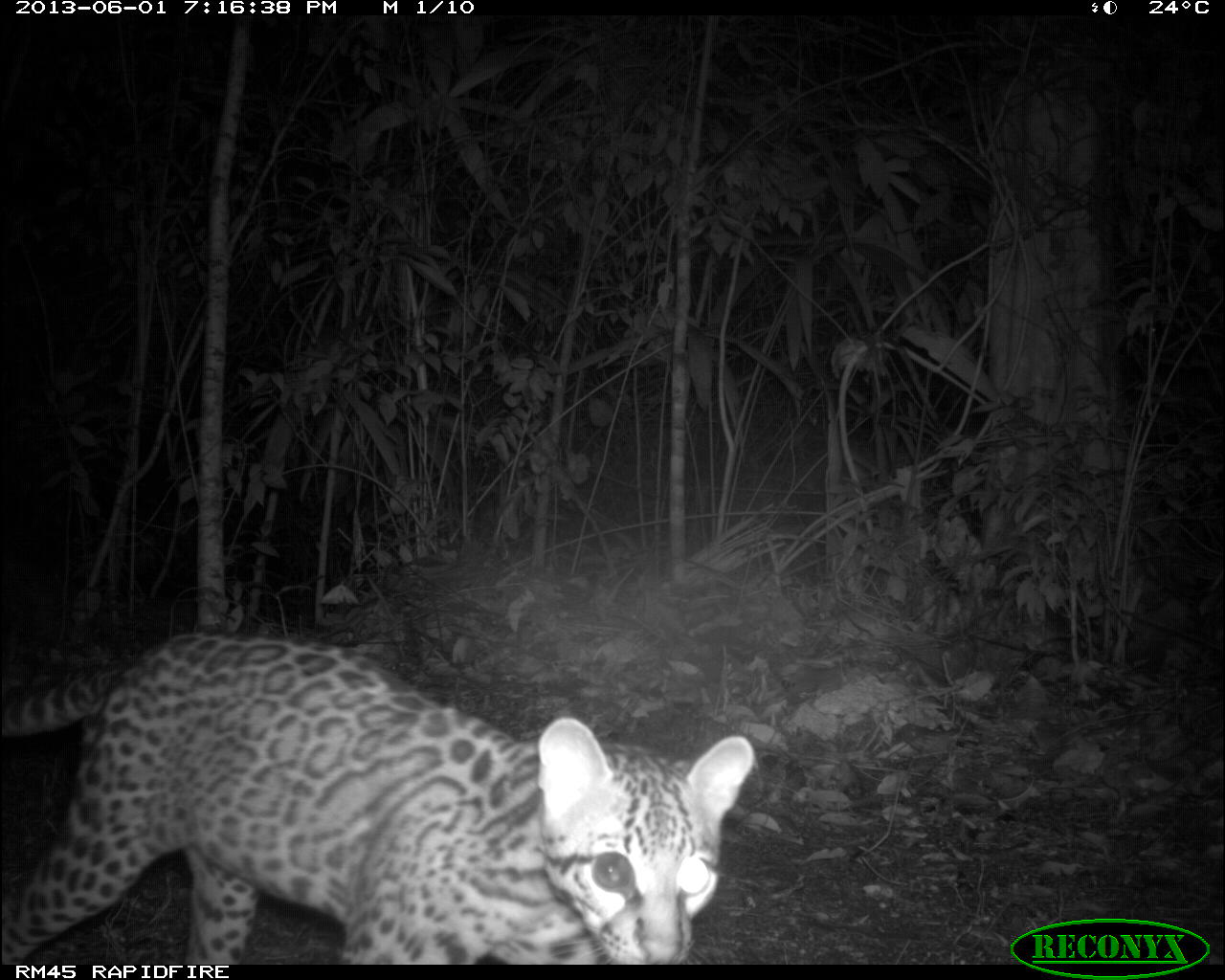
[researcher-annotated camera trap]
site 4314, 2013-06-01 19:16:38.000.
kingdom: Animalia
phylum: Chordata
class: Mammalia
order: Carnivora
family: Felidae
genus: Leopardus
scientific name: Leopardus pardalis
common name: ocelot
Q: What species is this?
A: Leopardus pardalis (ocelot).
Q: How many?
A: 1.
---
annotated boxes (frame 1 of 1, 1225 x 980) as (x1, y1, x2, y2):
leopardus pardalis: (3, 635, 753, 963)